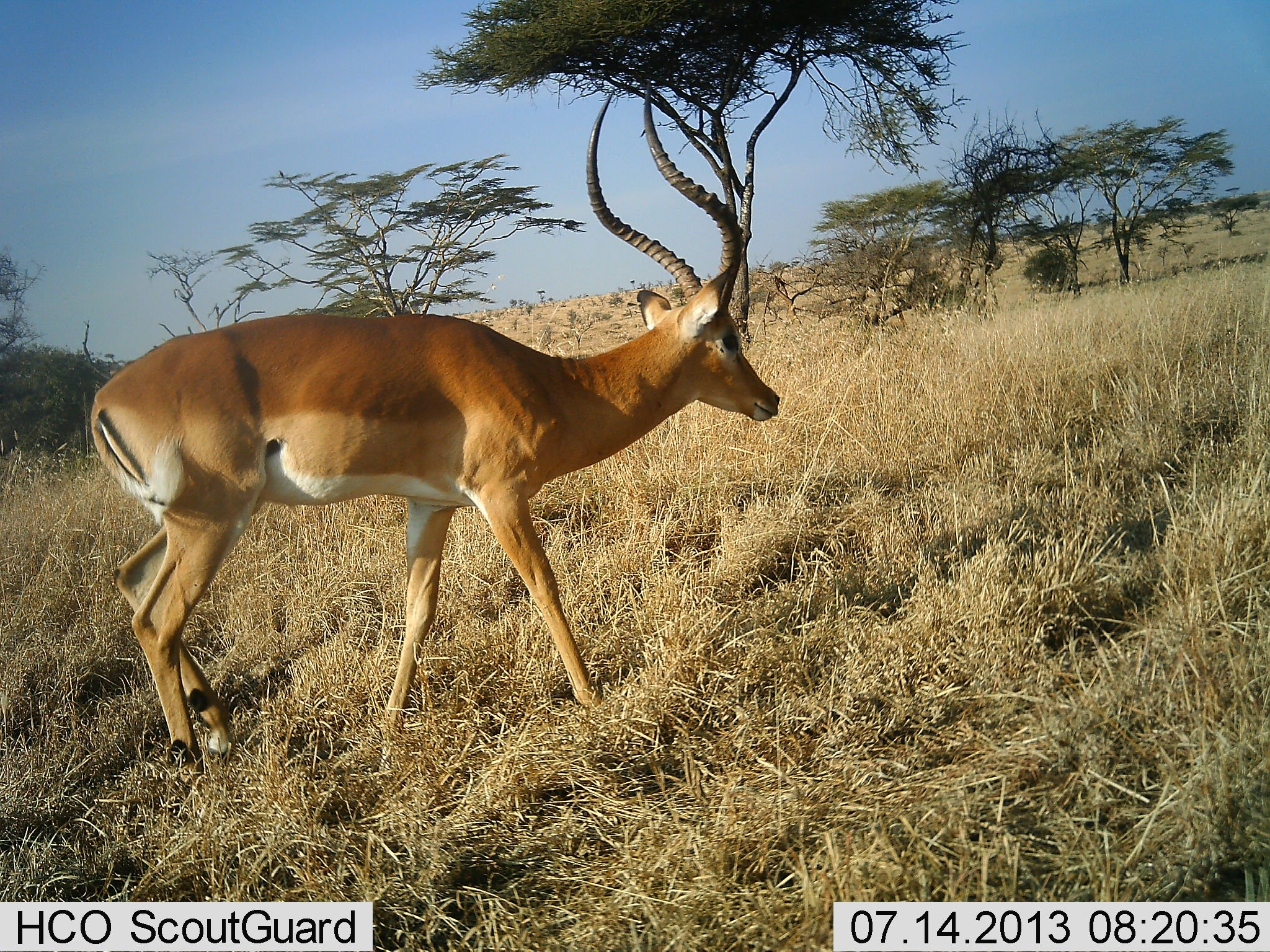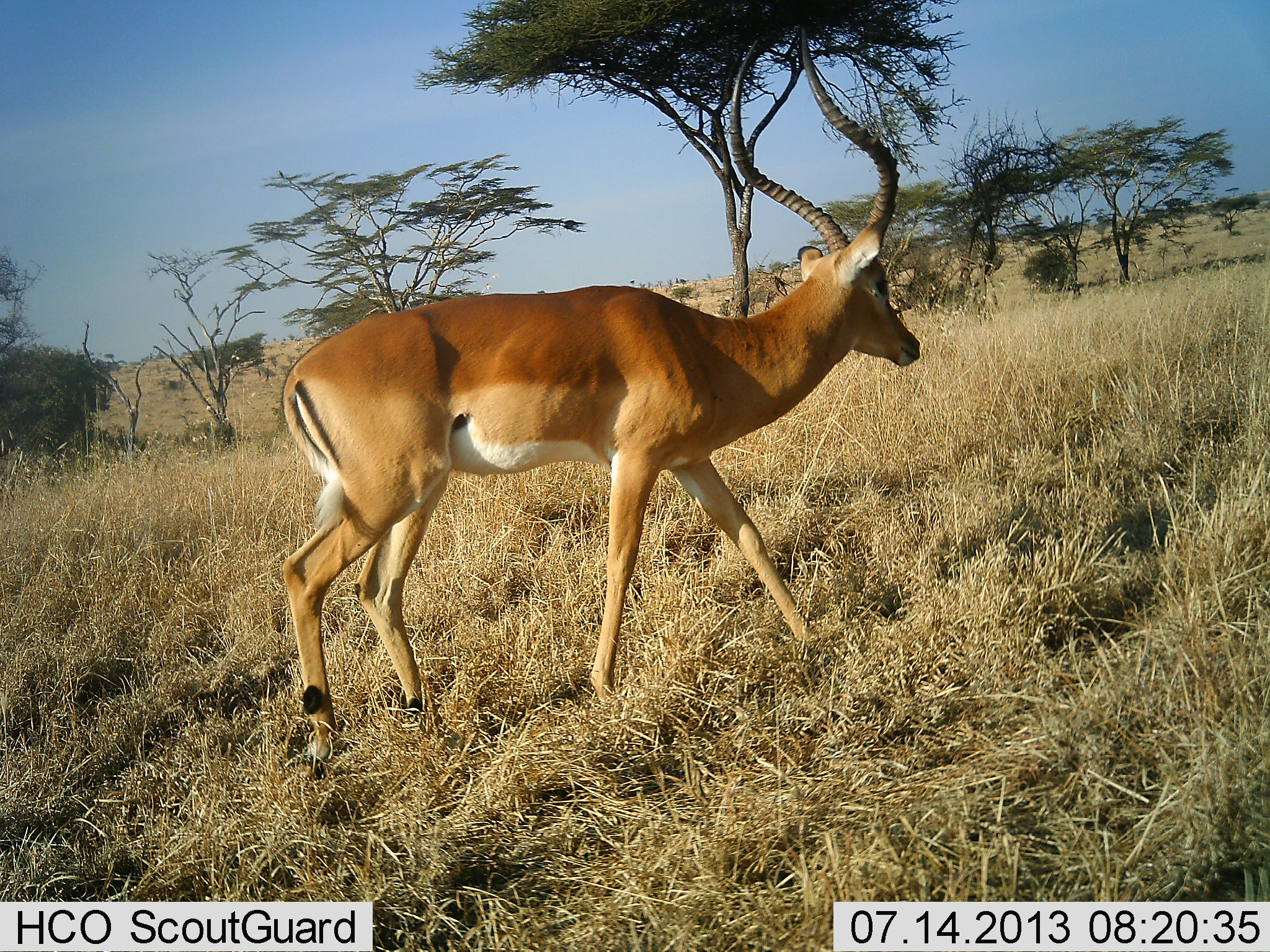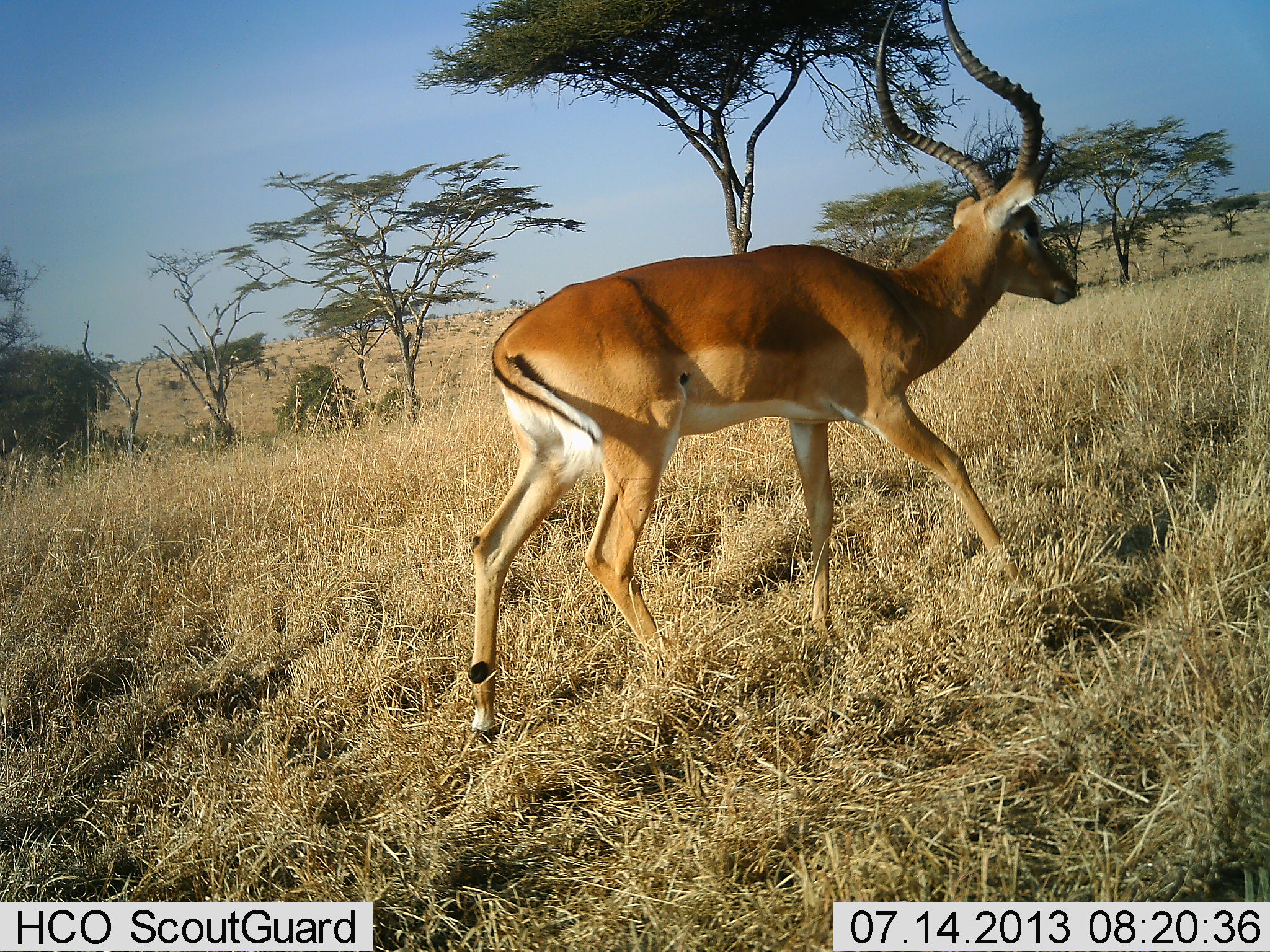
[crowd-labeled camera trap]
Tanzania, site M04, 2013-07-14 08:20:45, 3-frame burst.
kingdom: Animalia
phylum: Chordata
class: Mammalia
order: Artiodactyla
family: Bovidae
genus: Aepyceros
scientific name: Aepyceros melampus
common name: impala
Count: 1.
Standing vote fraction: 0%.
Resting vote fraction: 0%.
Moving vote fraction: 100%.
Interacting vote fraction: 0%.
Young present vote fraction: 0%.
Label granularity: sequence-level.